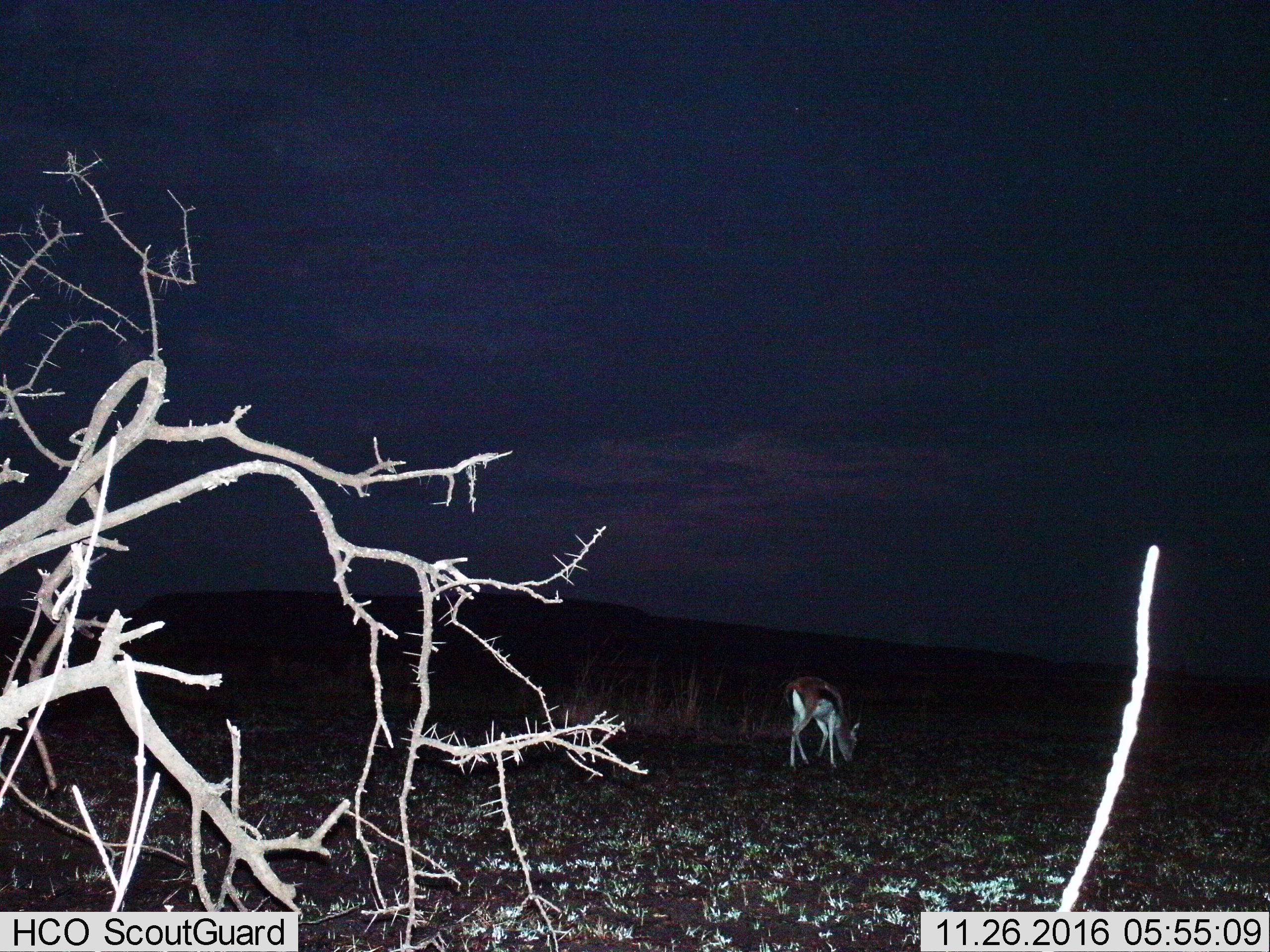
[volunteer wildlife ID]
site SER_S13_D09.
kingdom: Animalia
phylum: Chordata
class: Mammalia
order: Artiodactyla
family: Bovidae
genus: Eudorcas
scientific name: Eudorcas thomsonii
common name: thomson's gazelle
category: gazellethomsons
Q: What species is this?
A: Gazellethomsons (thomson's gazelle) (Eudorcas thomsonii).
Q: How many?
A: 1.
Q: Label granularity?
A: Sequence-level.